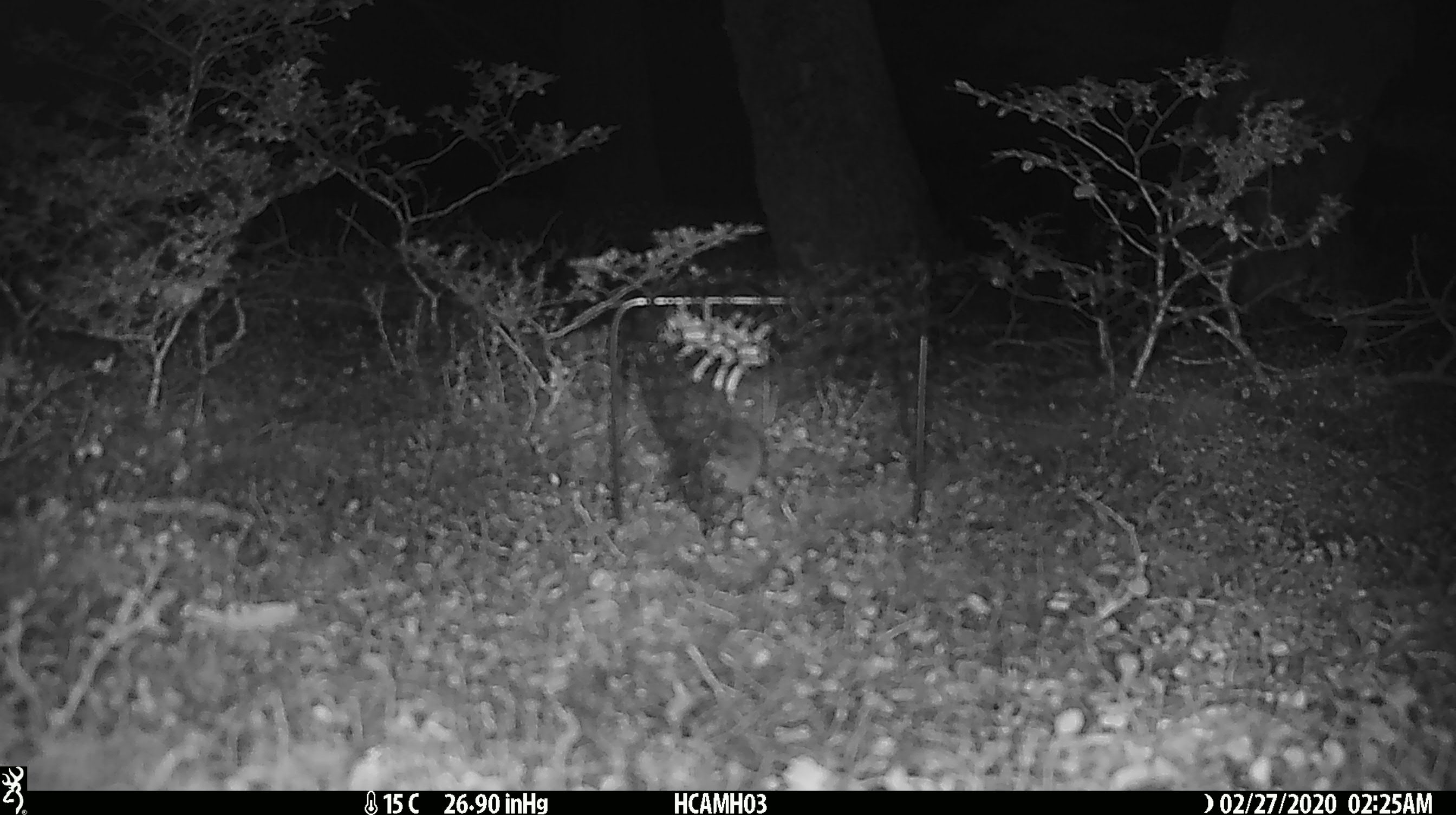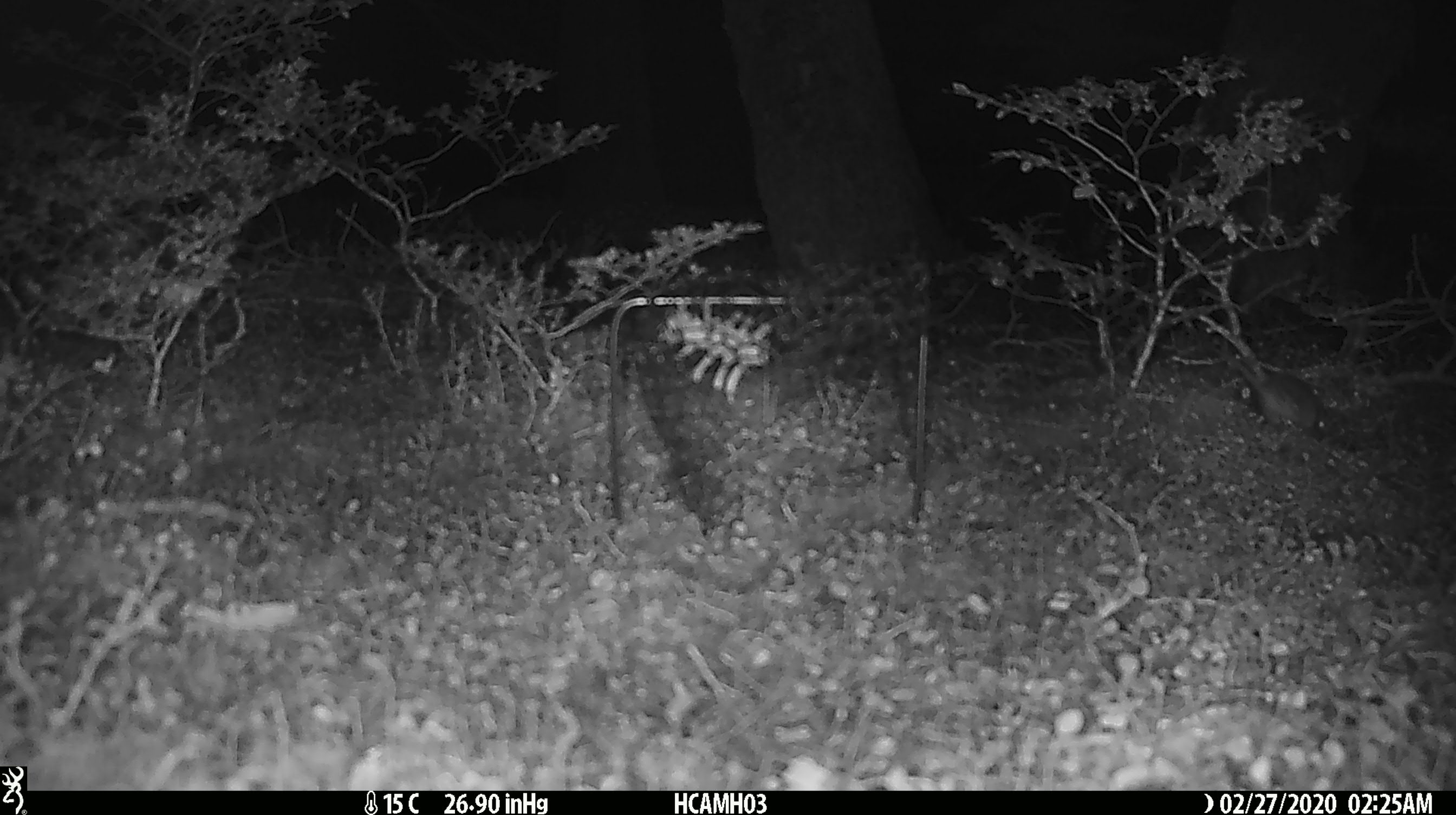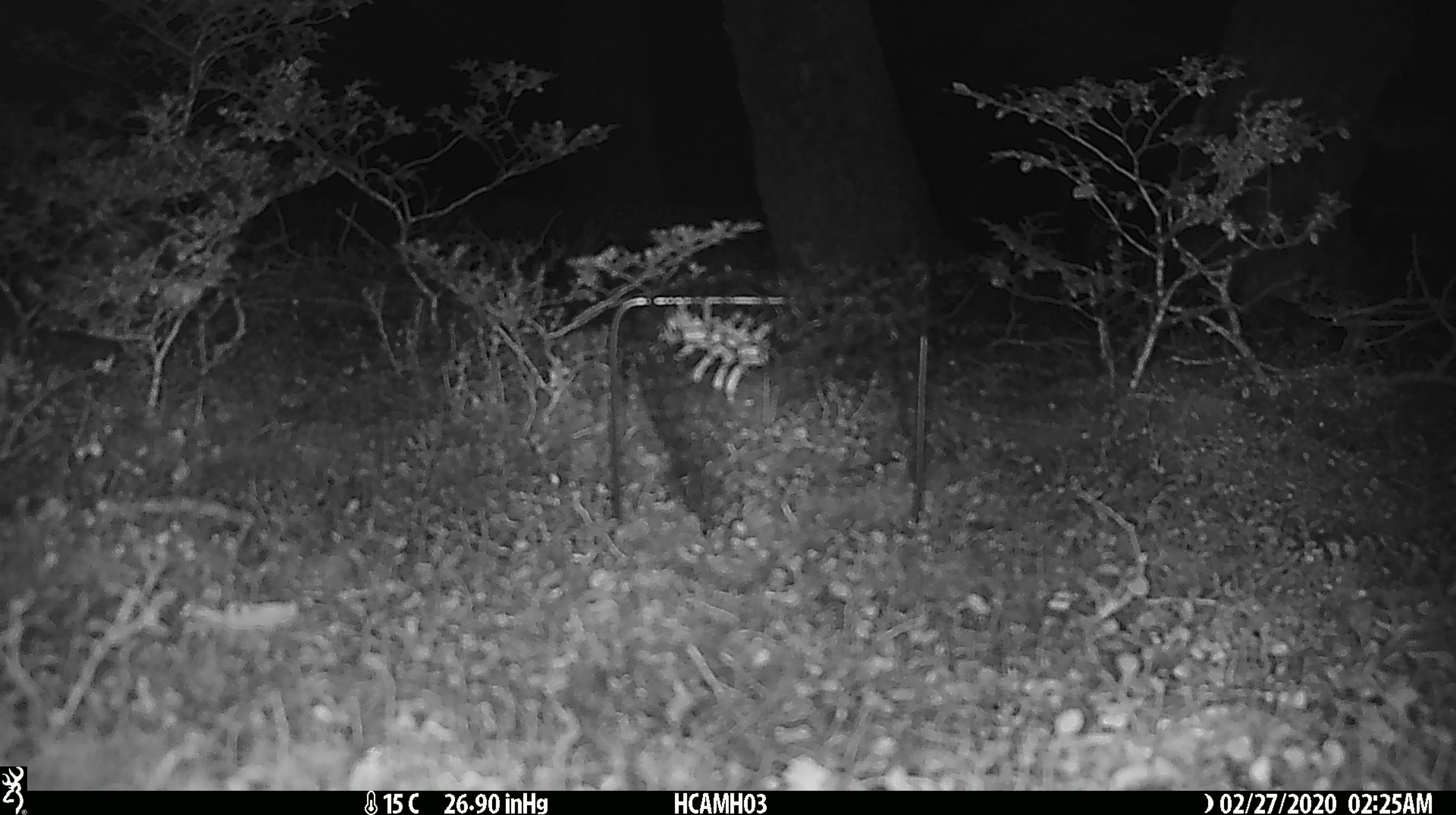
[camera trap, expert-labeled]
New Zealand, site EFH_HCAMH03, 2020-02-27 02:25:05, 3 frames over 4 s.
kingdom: Animalia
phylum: Chordata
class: Mammalia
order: Rodentia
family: Muridae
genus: Mus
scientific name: Mus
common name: mouse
Mouse (Mus).